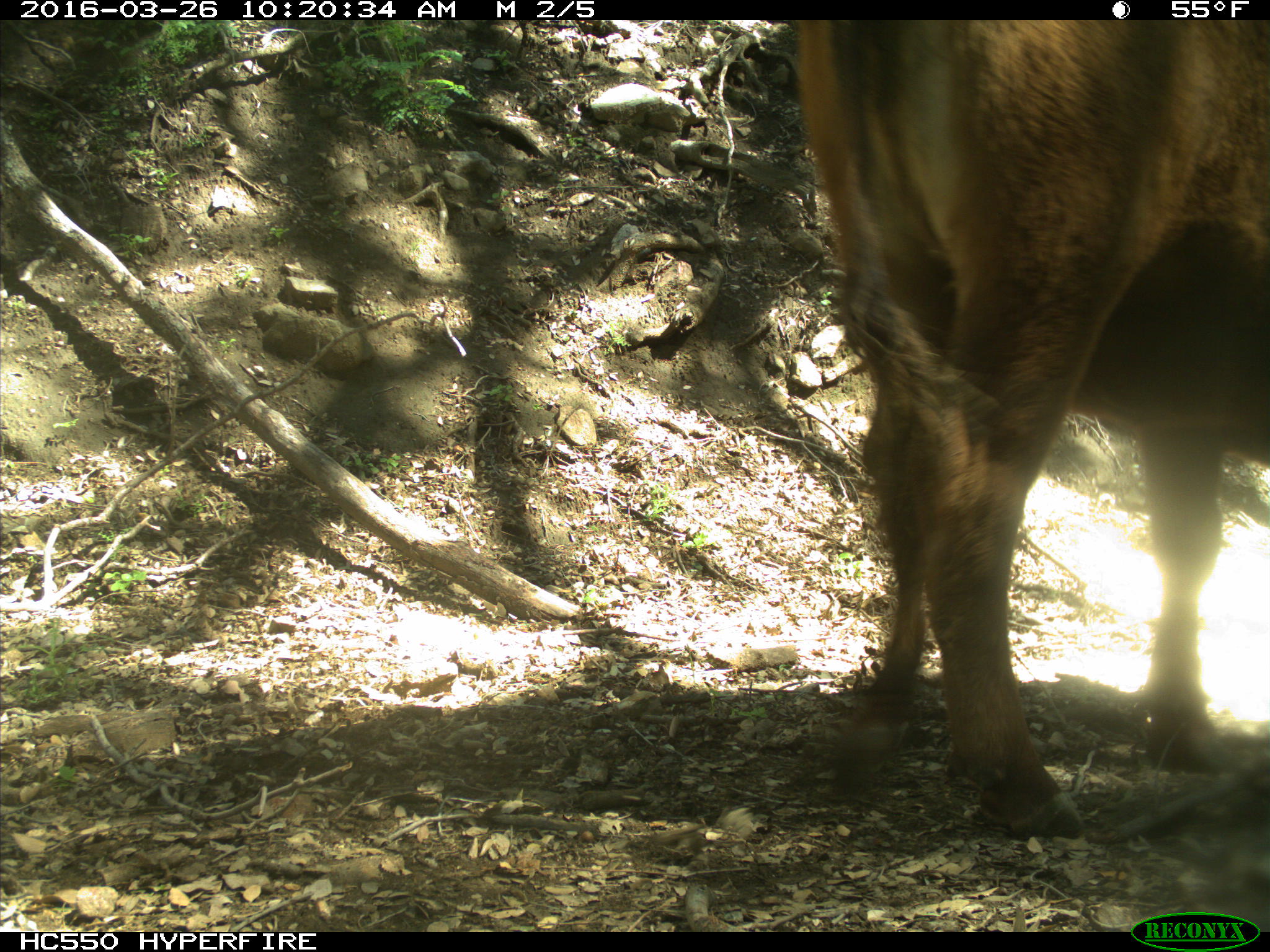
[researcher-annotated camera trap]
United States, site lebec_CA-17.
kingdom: Animalia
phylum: Chordata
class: Mammalia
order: Artiodactyla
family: Bovidae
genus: Bos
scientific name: Bos taurus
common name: domestic cow